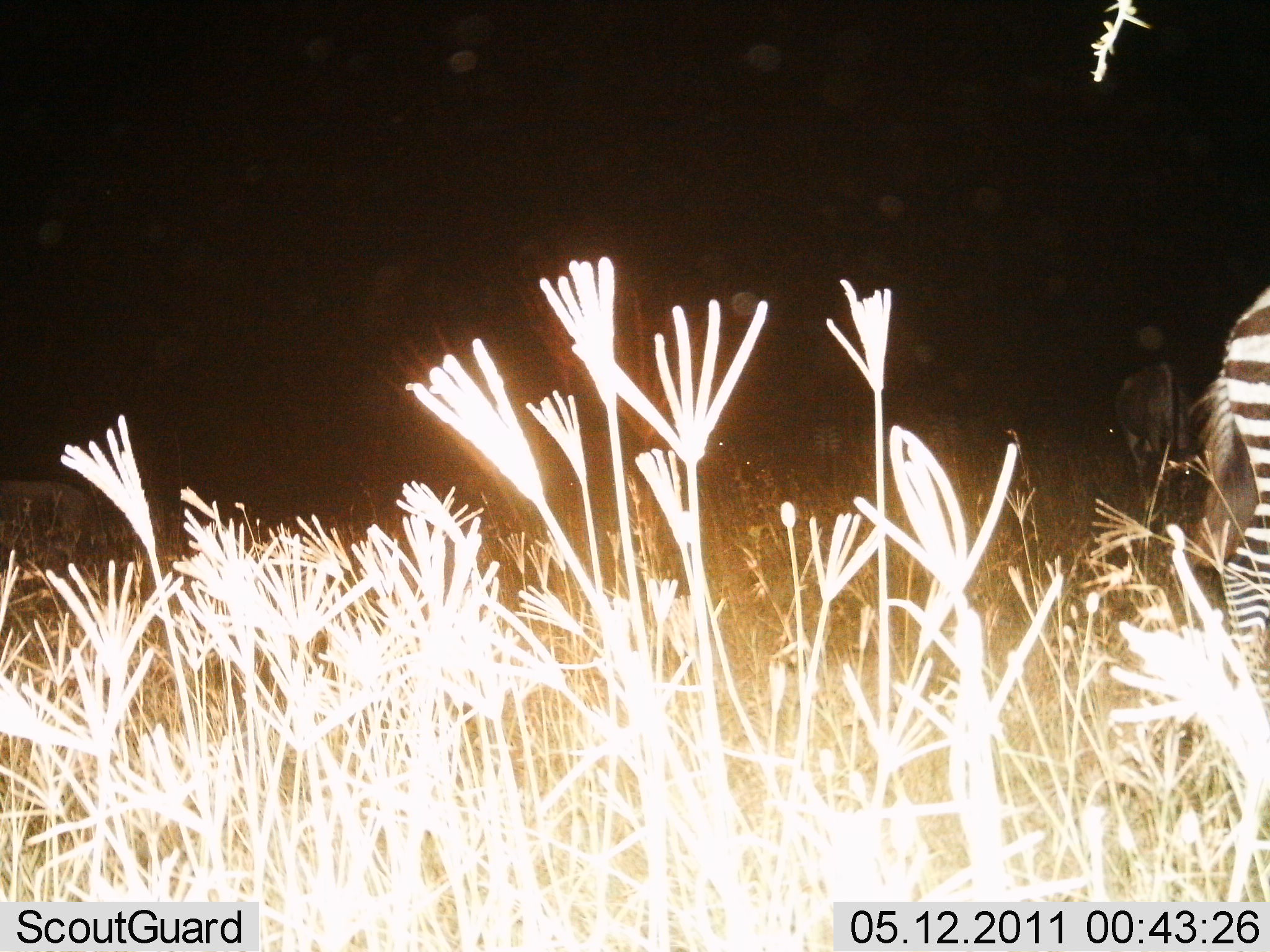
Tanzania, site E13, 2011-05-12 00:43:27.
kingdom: Animalia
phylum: Chordata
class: Mammalia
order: Perissodactyla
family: Equidae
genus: Equus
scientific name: Equus quagga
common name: plains zebra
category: zebra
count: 1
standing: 80%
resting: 0%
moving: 13%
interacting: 0%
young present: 0%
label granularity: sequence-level